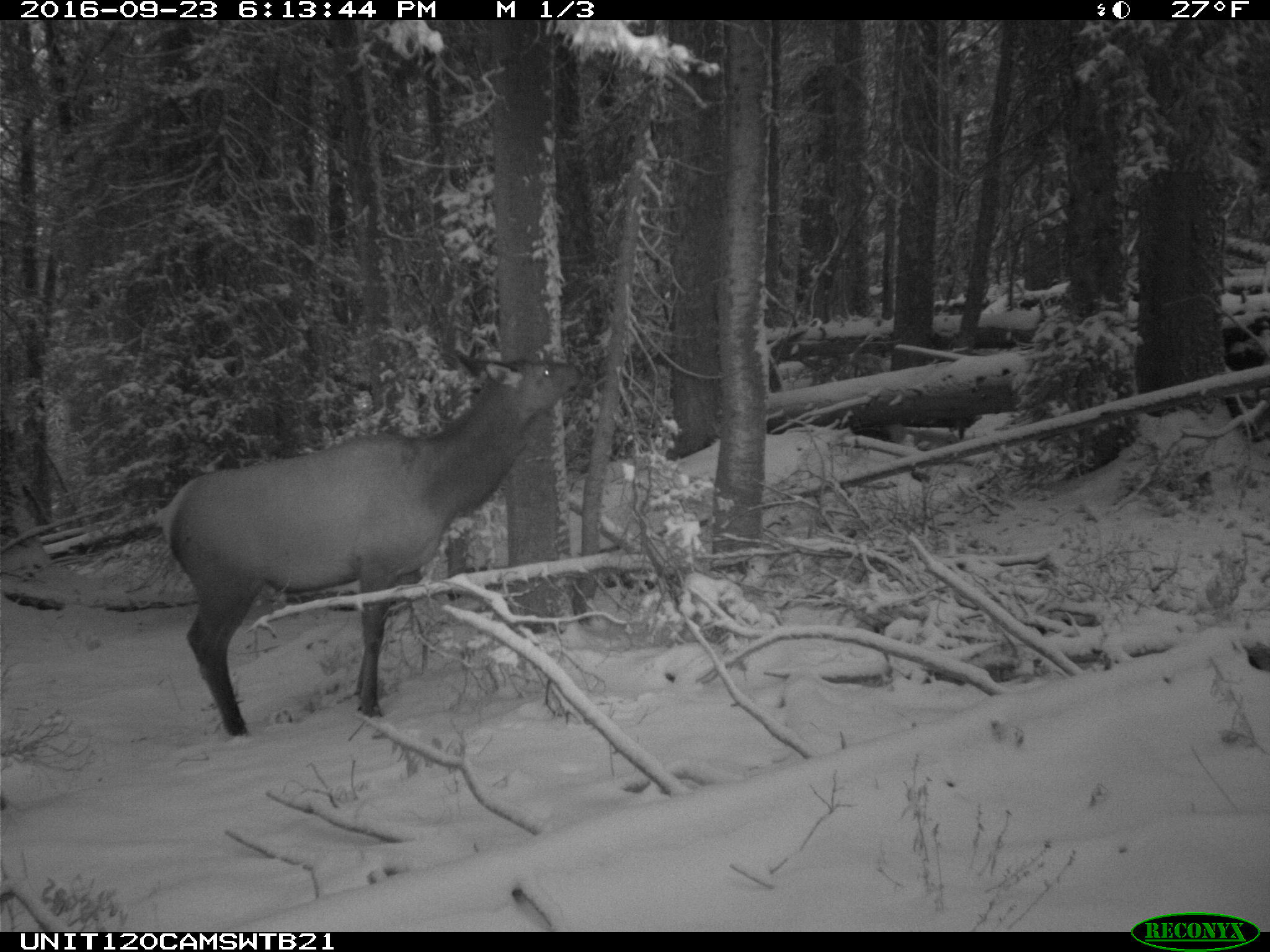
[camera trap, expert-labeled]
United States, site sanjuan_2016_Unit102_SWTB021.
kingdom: Animalia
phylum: Chordata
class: Mammalia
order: Artiodactyla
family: Cervidae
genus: Cervus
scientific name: Cervus elaphus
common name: red deer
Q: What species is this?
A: Cervus elaphus (red deer).